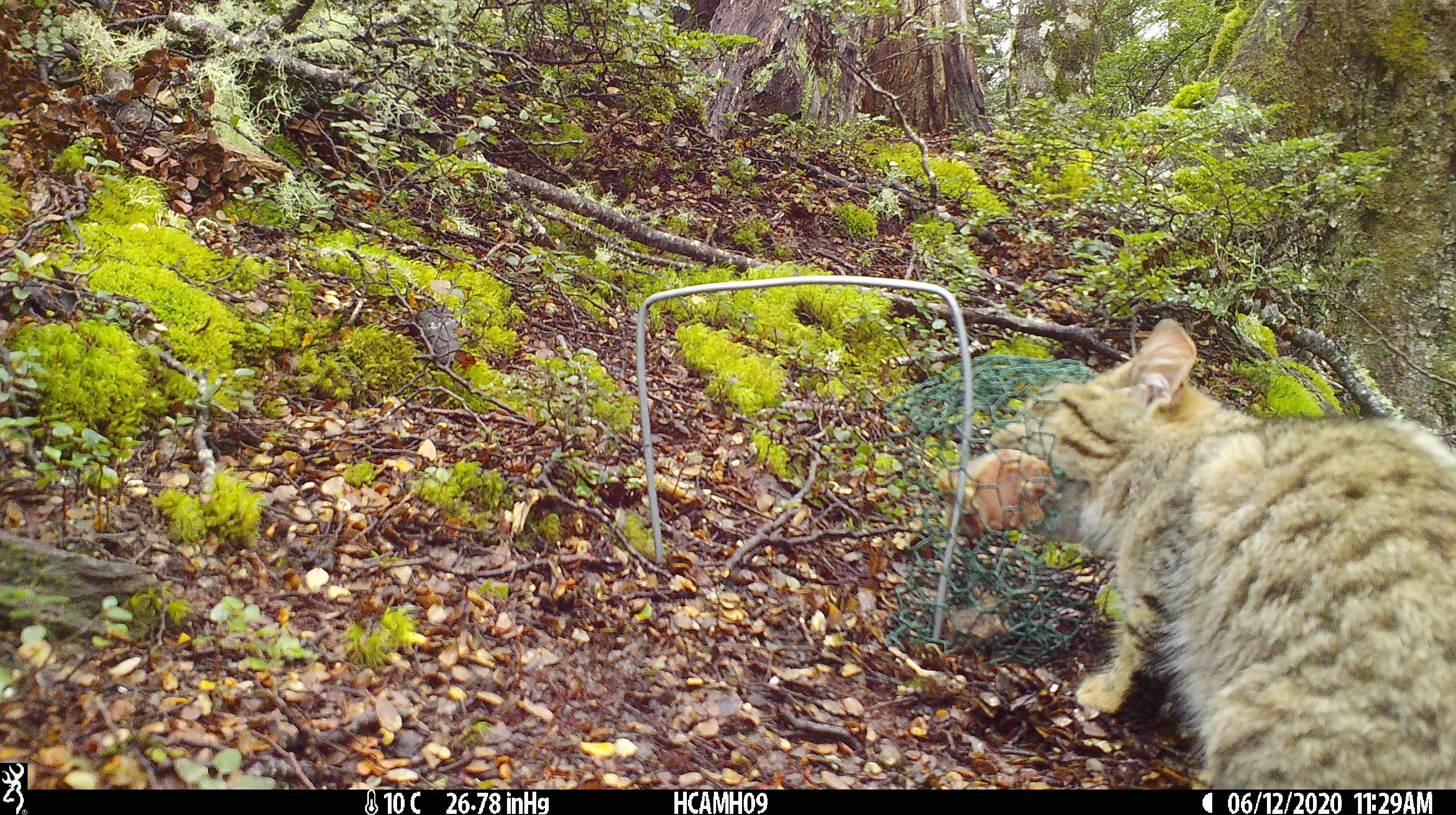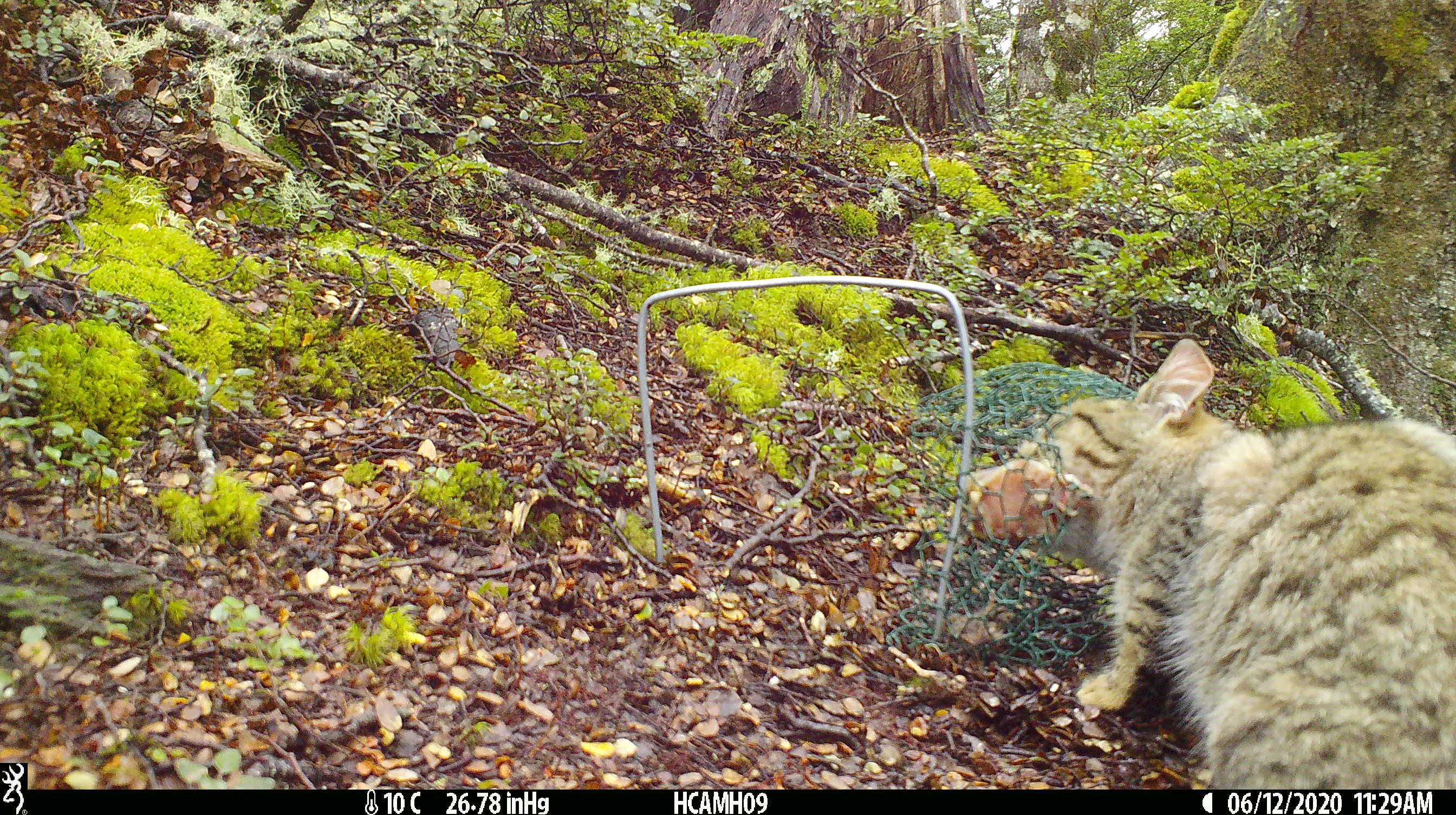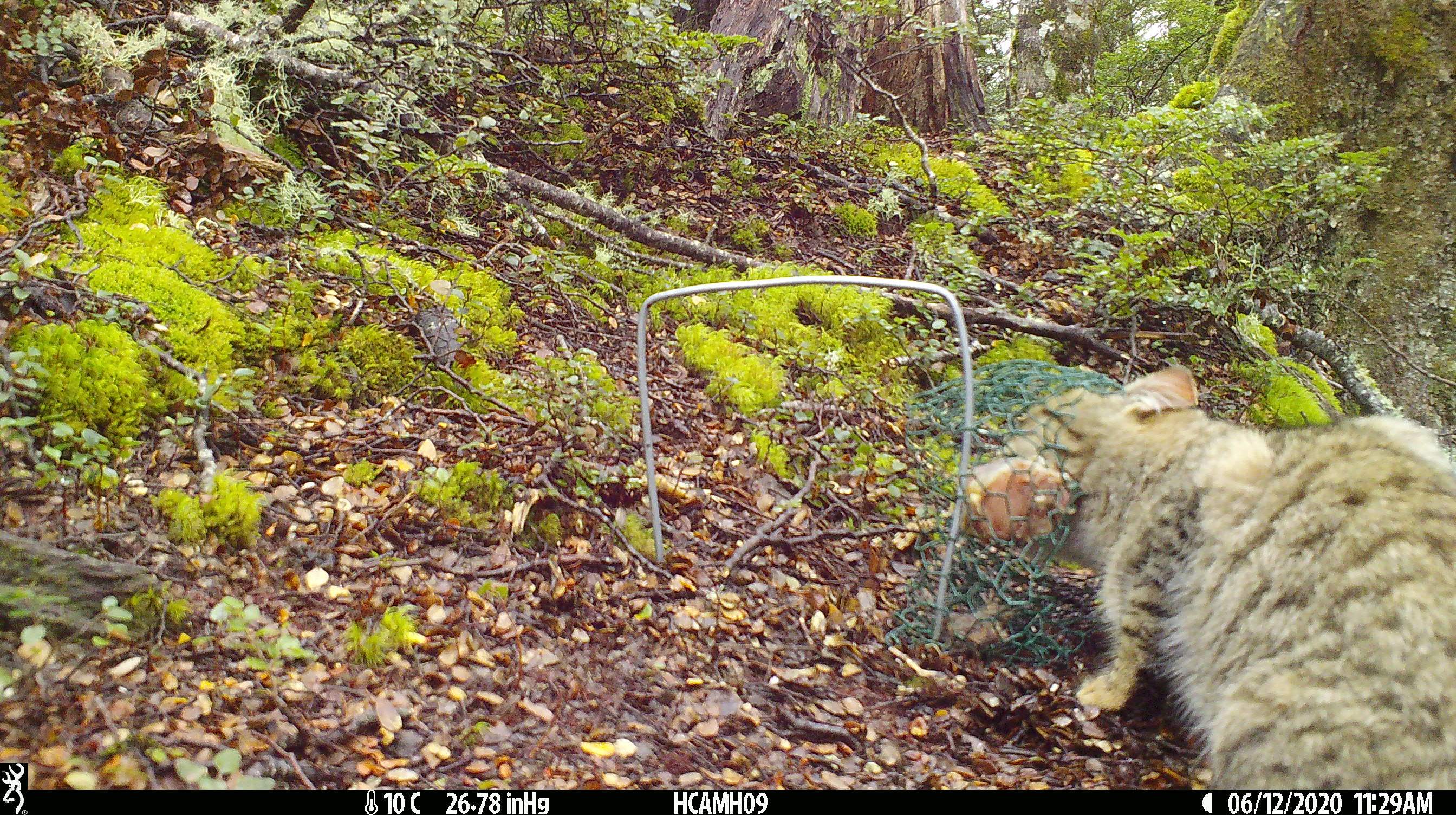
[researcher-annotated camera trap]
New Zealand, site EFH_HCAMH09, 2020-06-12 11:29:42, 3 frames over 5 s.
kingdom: Animalia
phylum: Chordata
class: Mammalia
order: Carnivora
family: Felidae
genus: Felis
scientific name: Felis catus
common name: domestic cat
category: cat